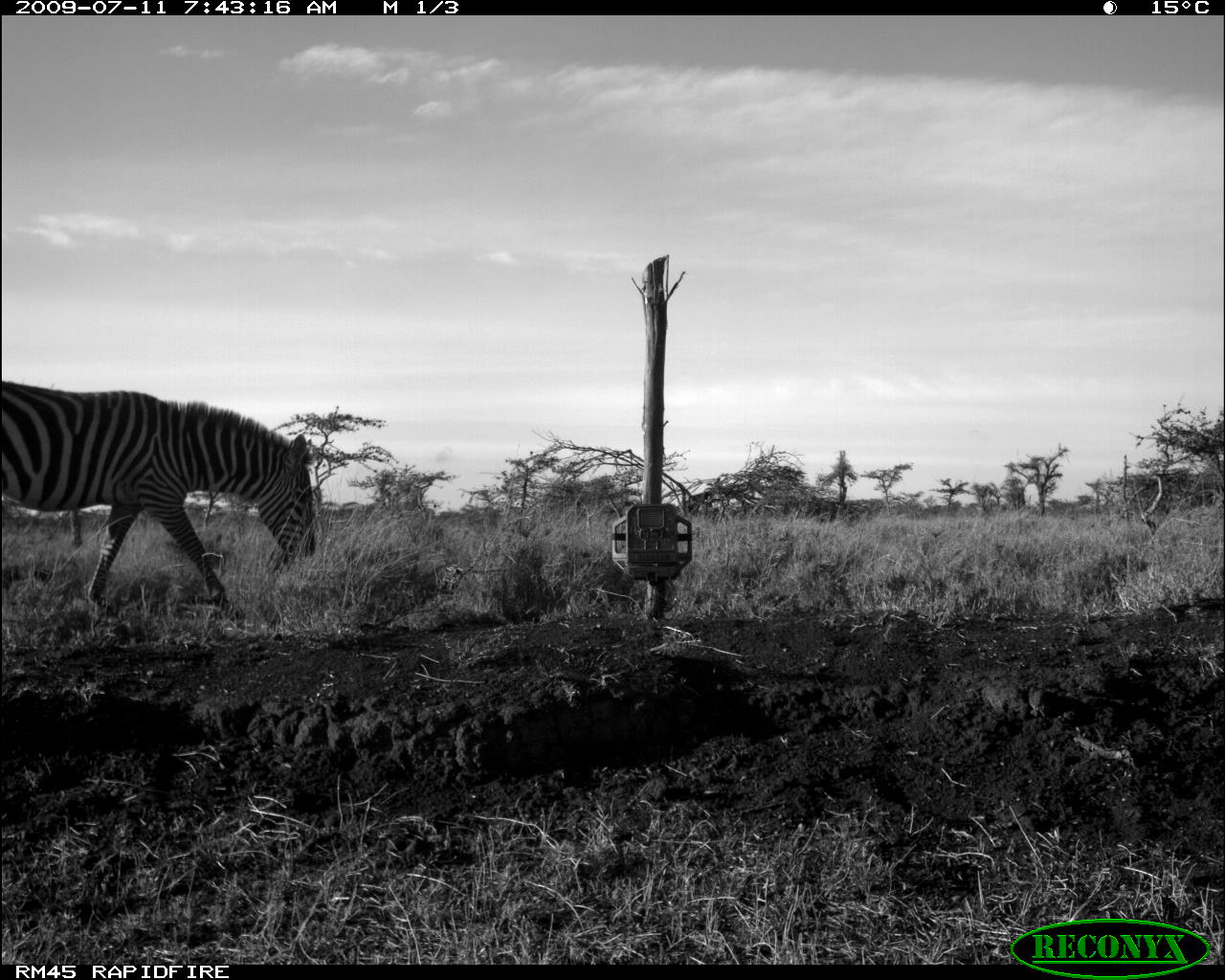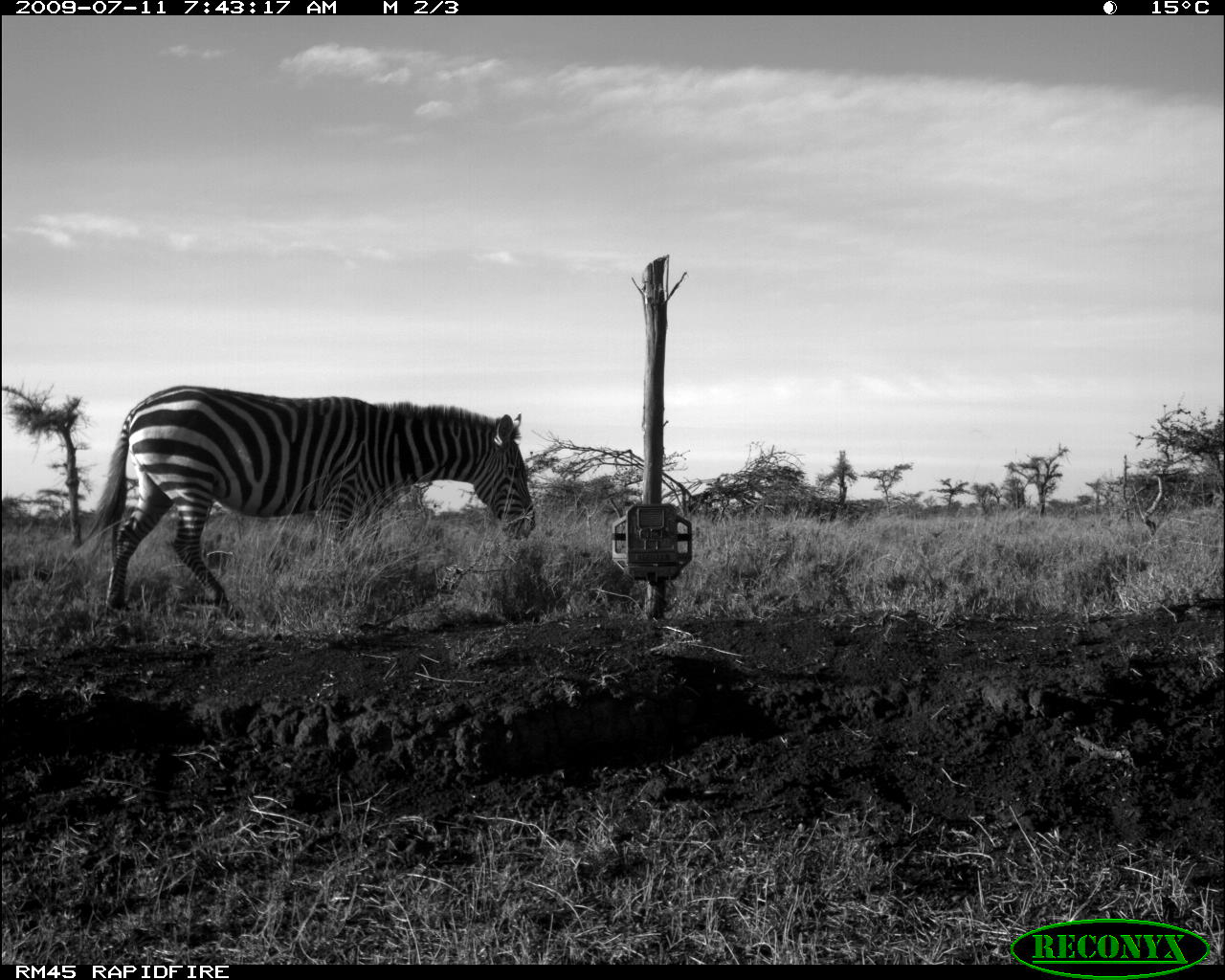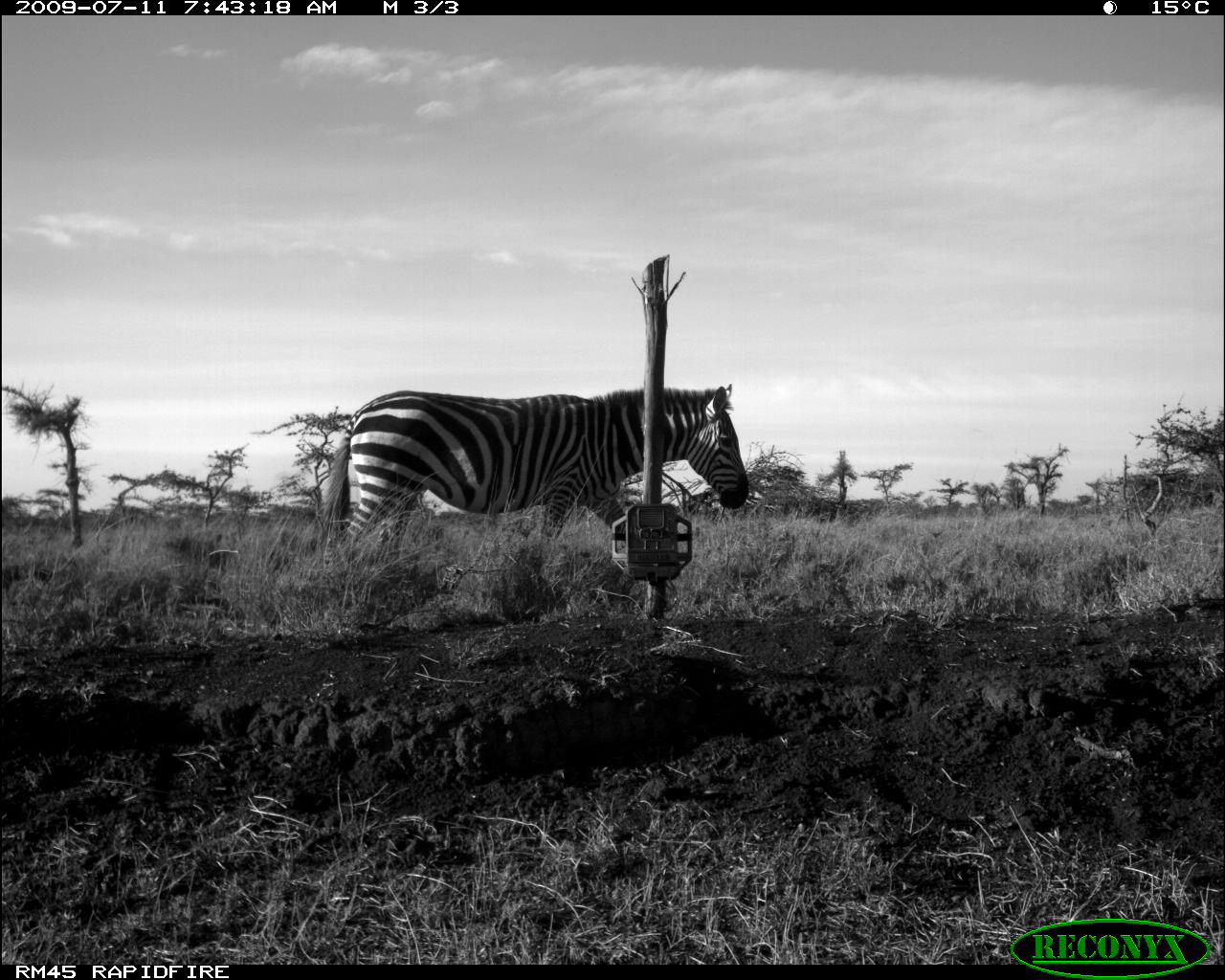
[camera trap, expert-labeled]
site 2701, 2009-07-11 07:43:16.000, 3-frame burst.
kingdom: Animalia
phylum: Chordata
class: Mammalia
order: Perissodactyla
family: Equidae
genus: Equus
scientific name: Equus quagga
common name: plains zebra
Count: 1.